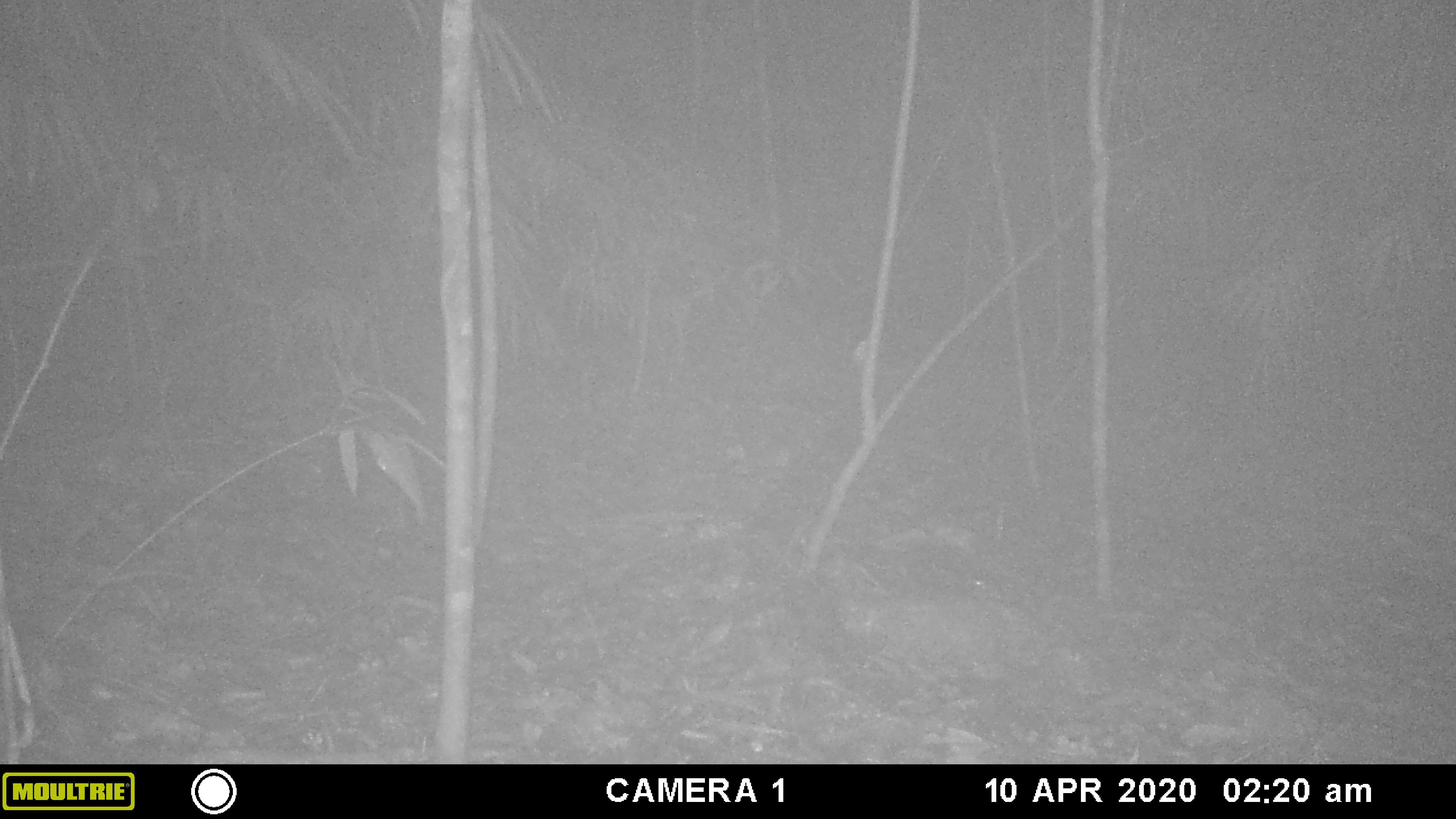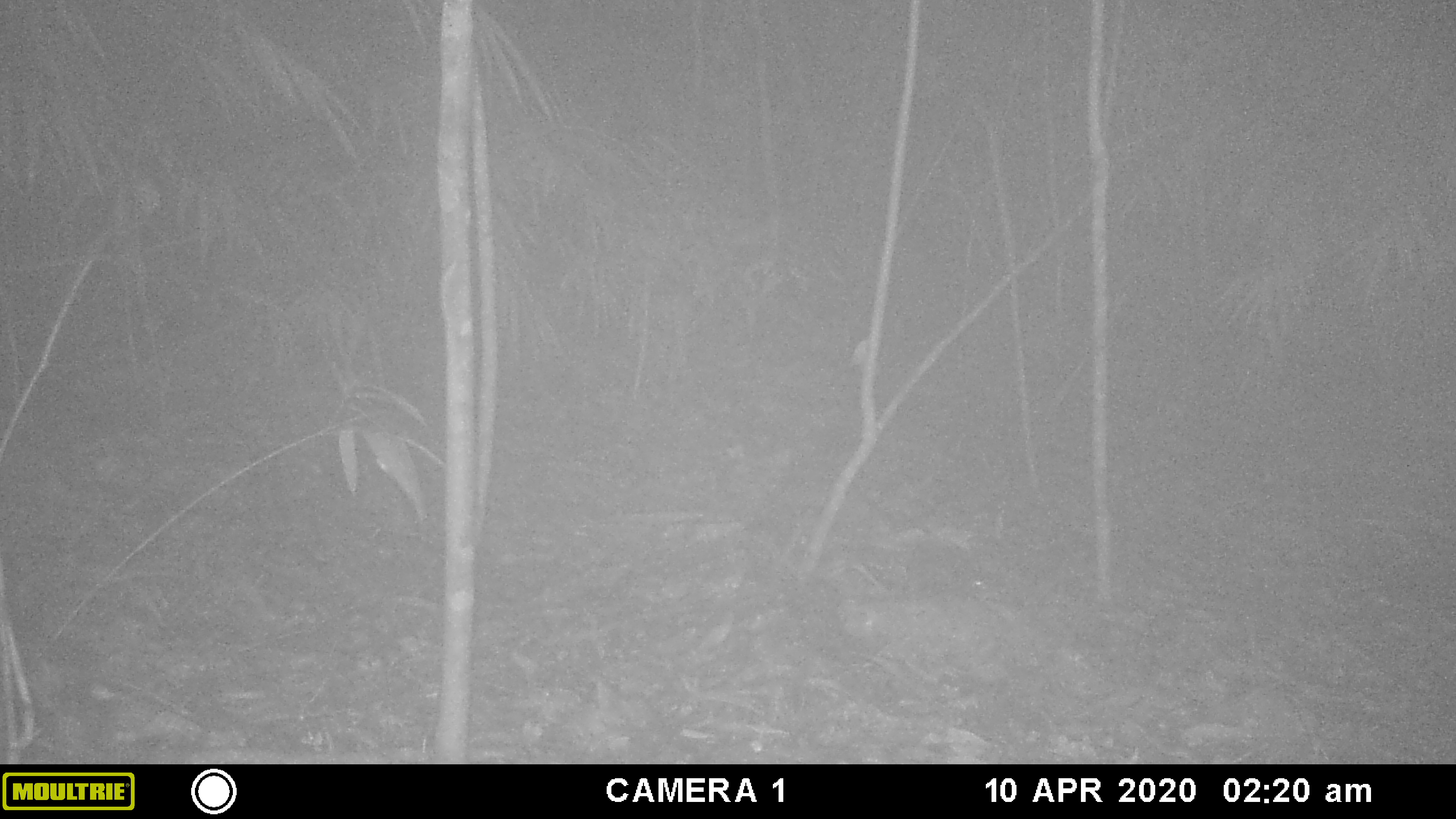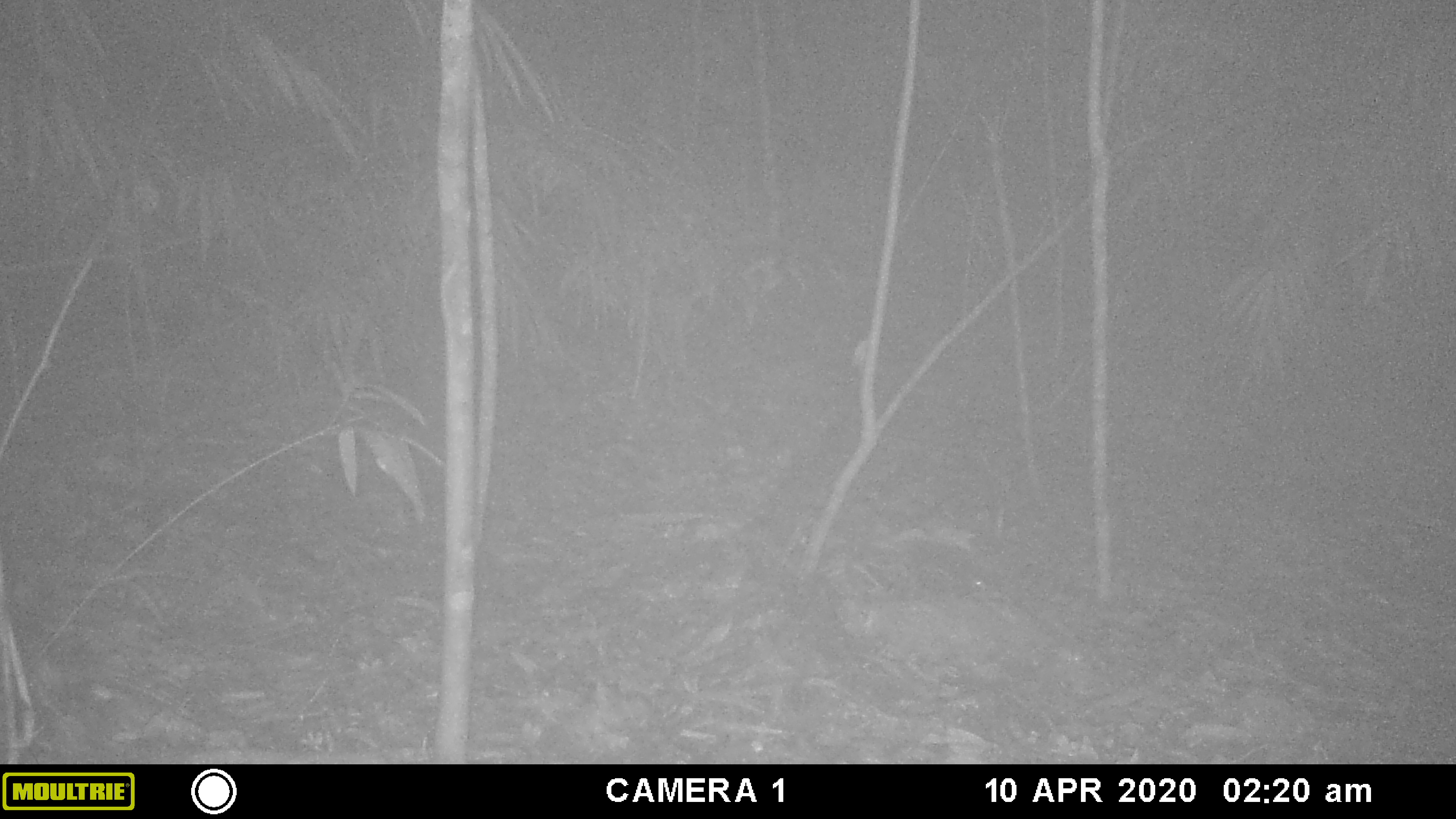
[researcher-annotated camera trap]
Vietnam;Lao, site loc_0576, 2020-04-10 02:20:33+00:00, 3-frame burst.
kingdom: Animalia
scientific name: Animalia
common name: animal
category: unidentified animal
Unidentified animal (animal) (Animalia). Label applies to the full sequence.